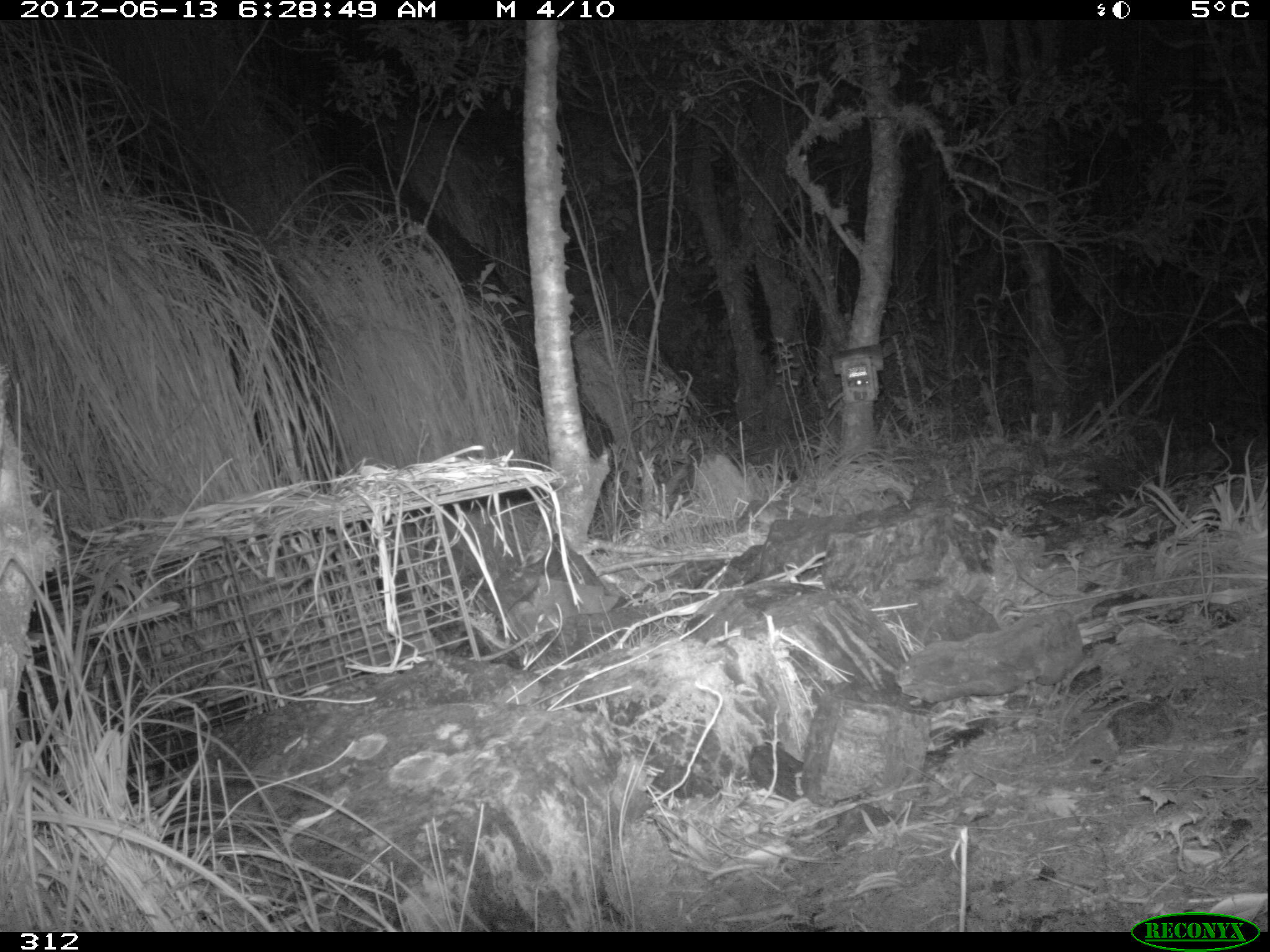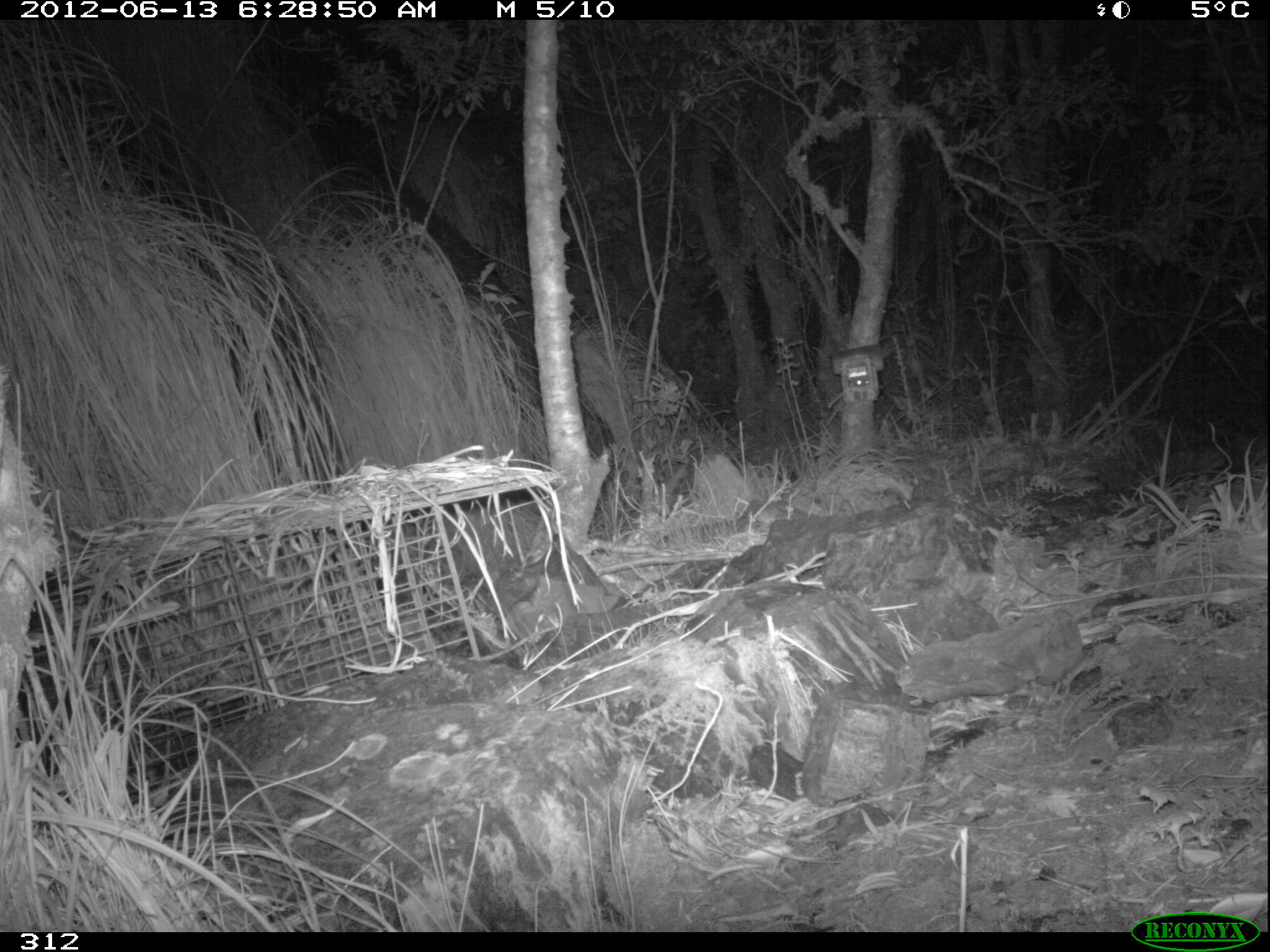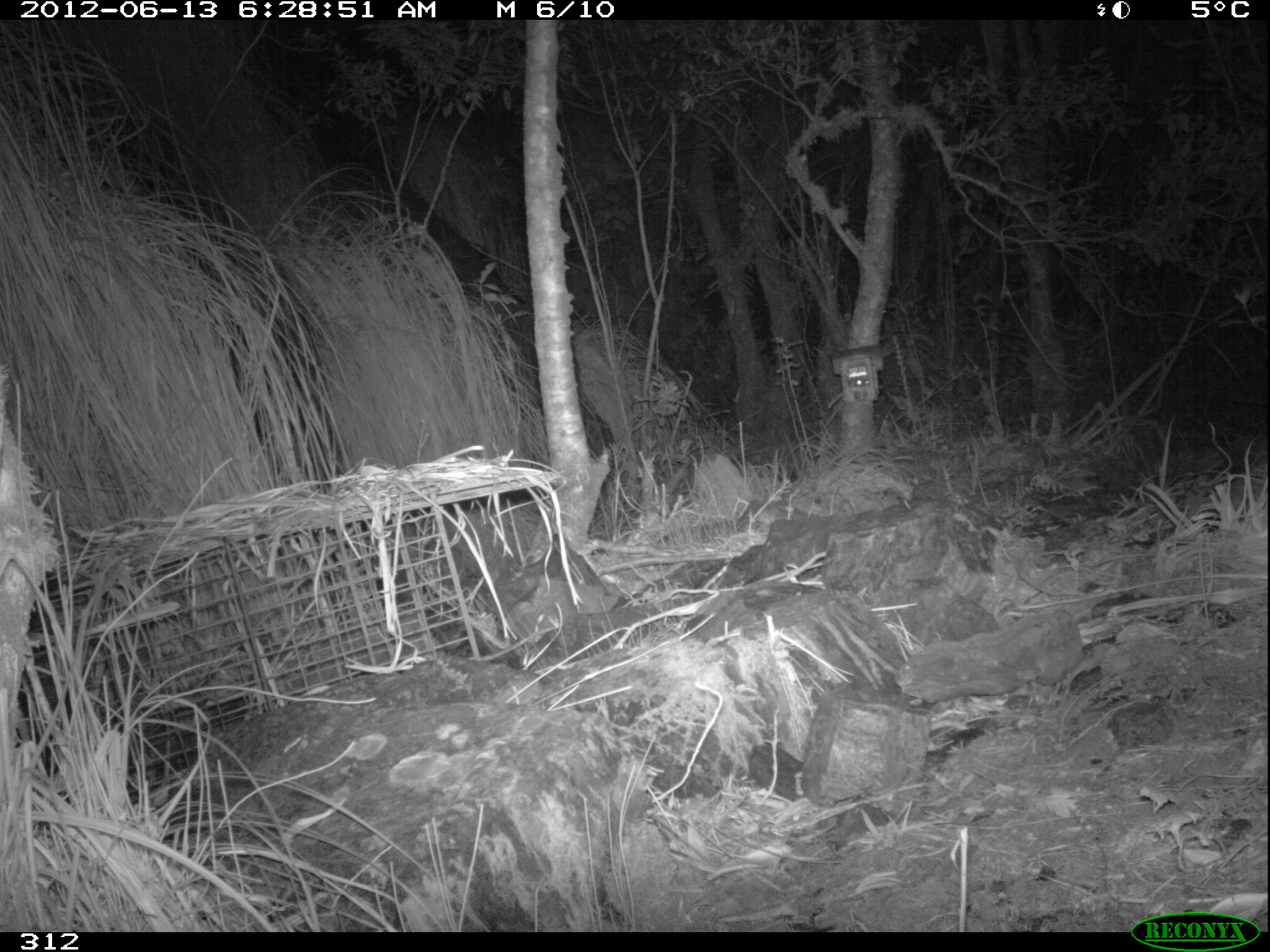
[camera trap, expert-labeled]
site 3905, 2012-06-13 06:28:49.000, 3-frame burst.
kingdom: Animalia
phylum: Chordata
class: Aves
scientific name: Aves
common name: bird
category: unknown bird